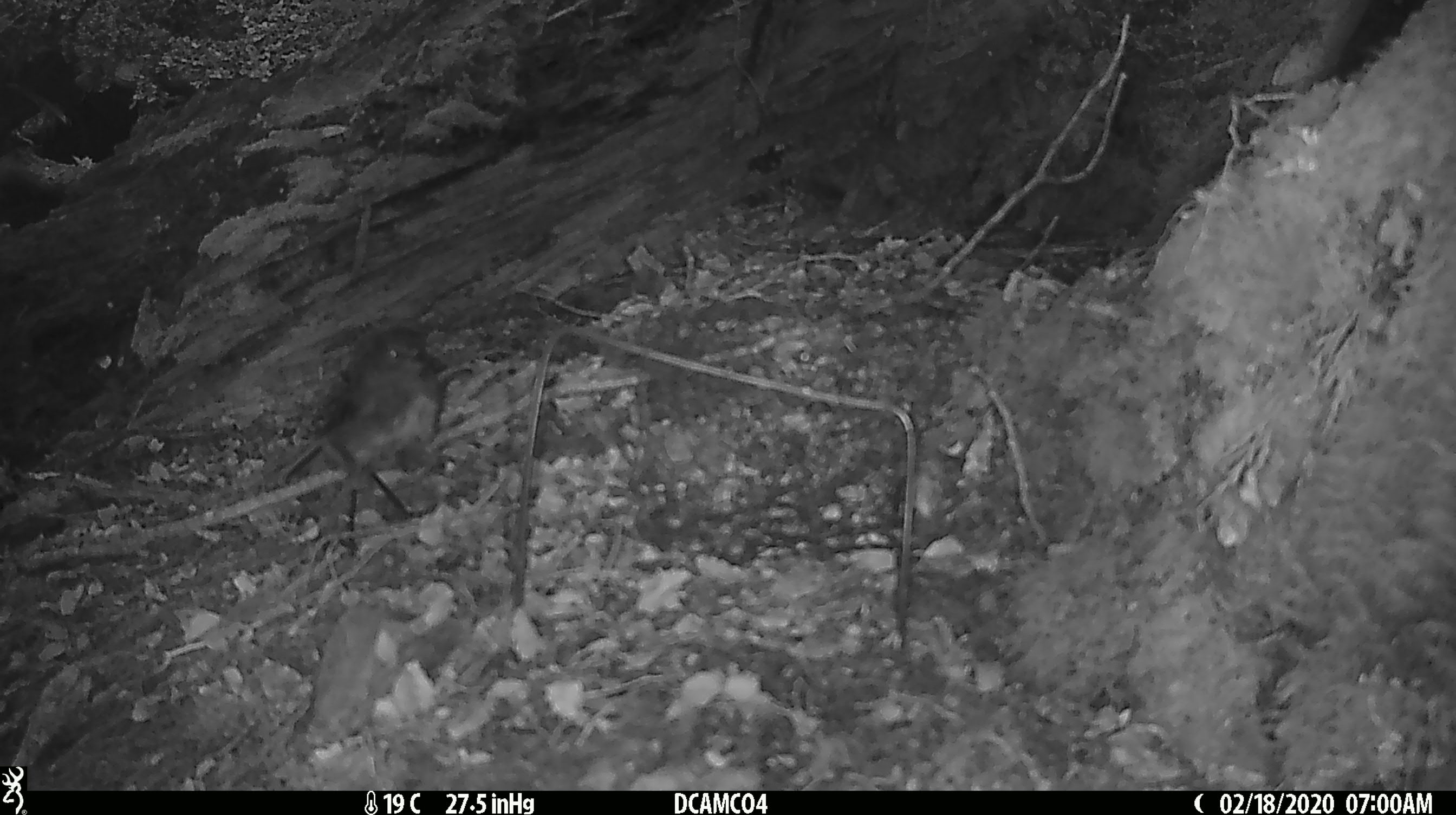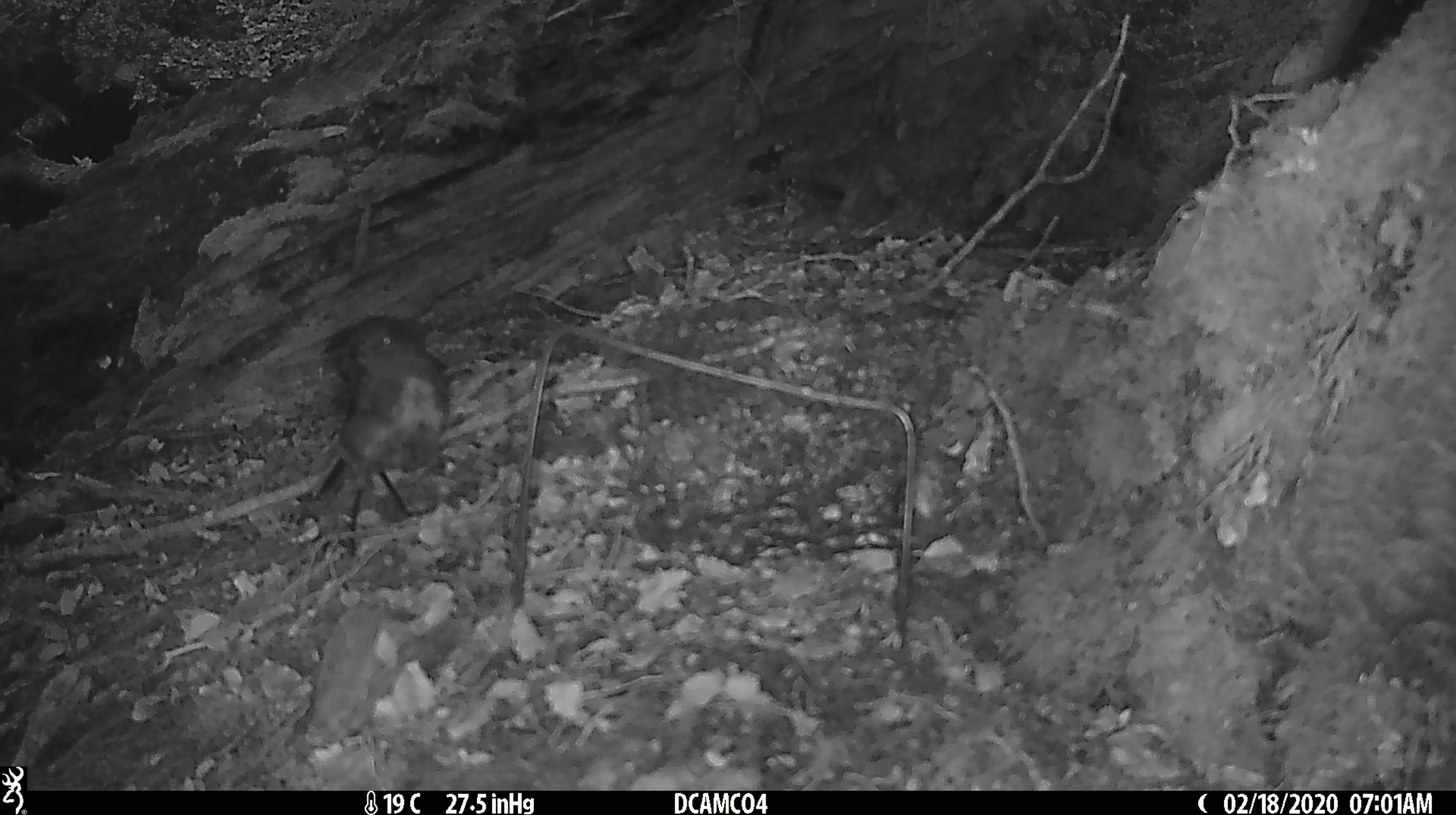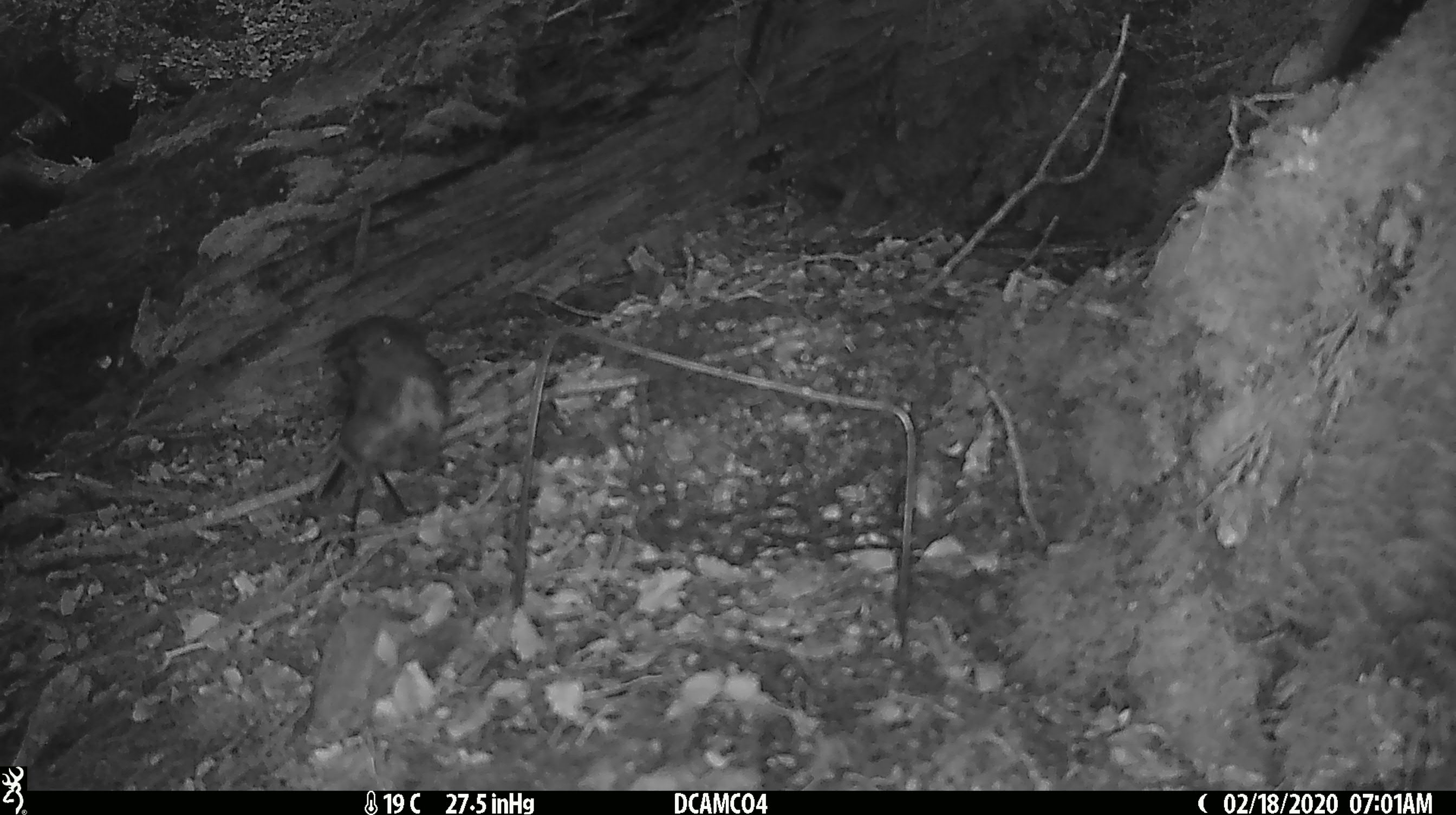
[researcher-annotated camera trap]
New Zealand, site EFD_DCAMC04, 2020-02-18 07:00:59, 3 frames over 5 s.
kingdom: Animalia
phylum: Chordata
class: Aves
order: Passeriformes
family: Petroicidae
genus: Petroica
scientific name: Petroica australis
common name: new zealand robin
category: robin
Robin (new zealand robin) (Petroica australis).